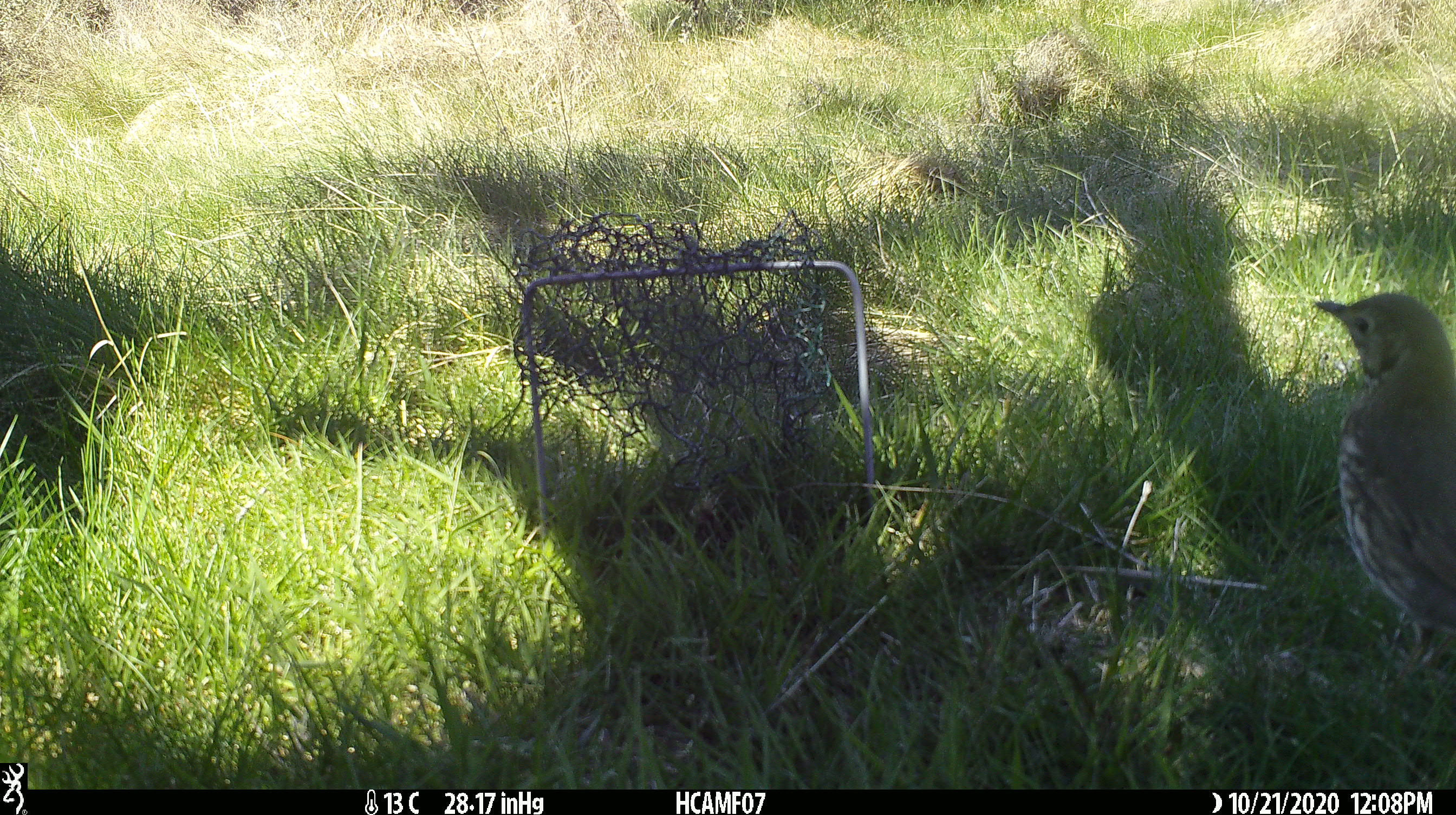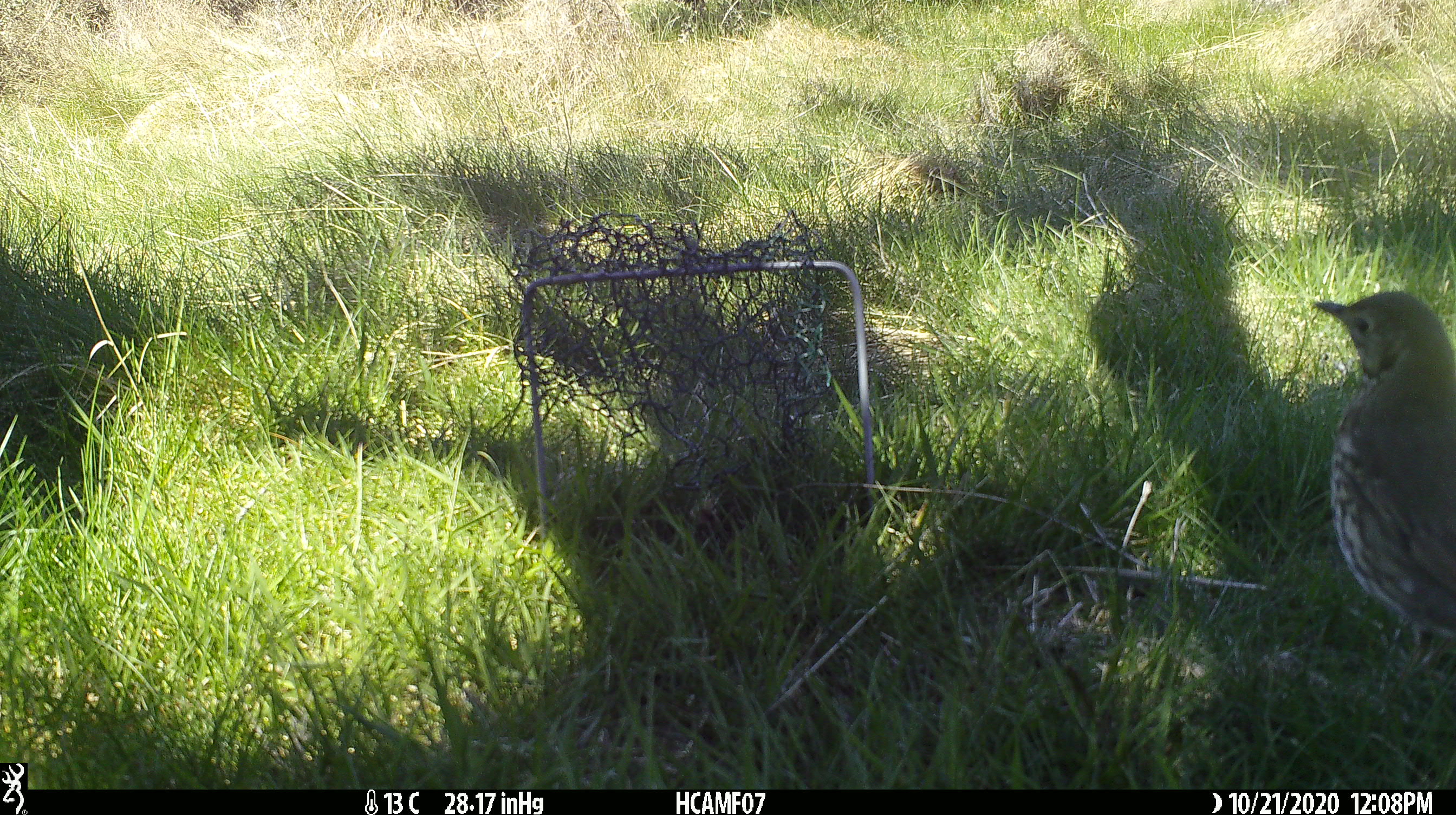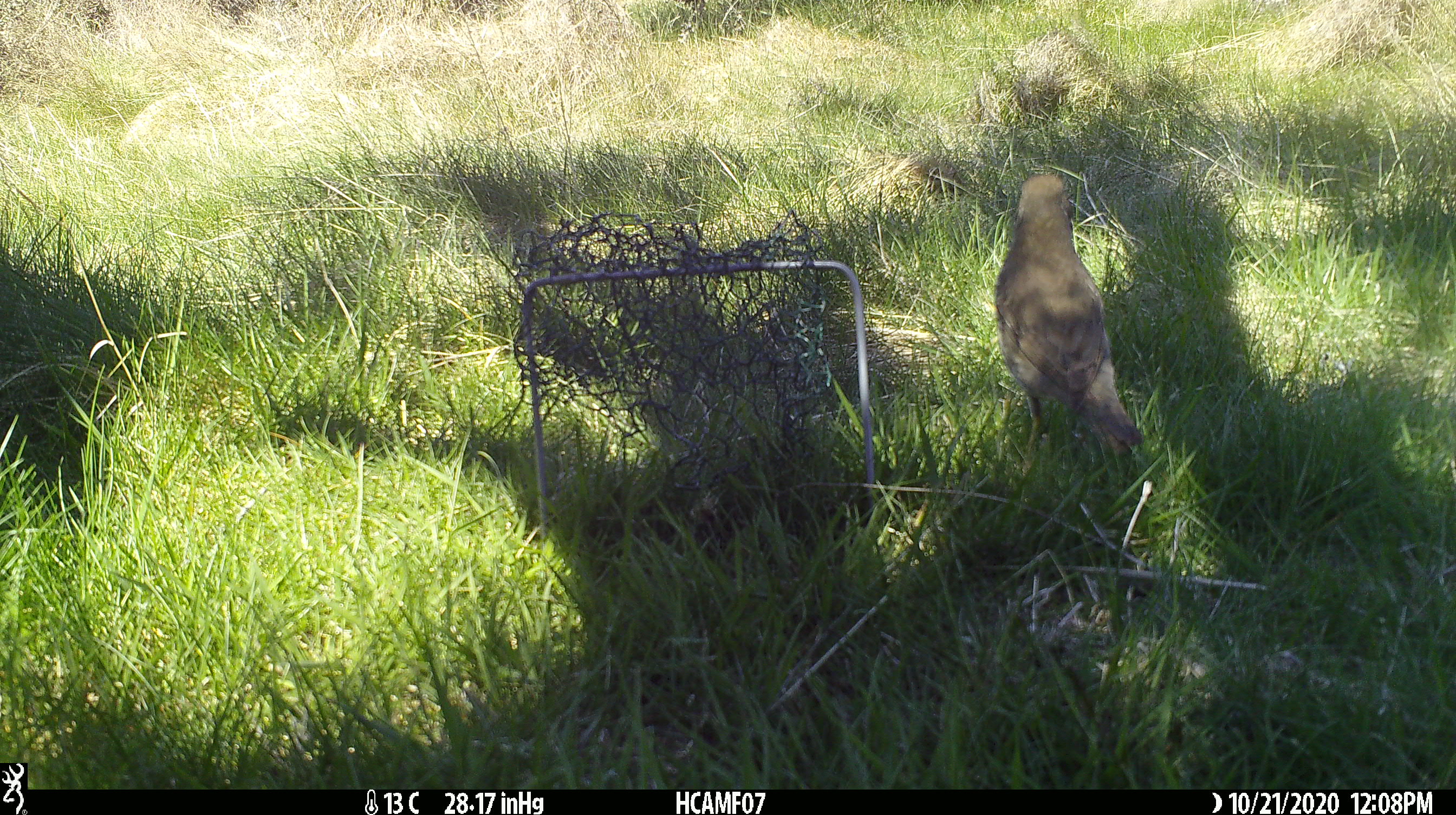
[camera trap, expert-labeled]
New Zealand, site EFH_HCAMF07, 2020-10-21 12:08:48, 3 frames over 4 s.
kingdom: Animalia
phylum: Chordata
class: Aves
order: Passeriformes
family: Turdidae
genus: Turdus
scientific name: Turdus philomelos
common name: song thrush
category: thrush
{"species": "thrush (song thrush) (Turdus philomelos)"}